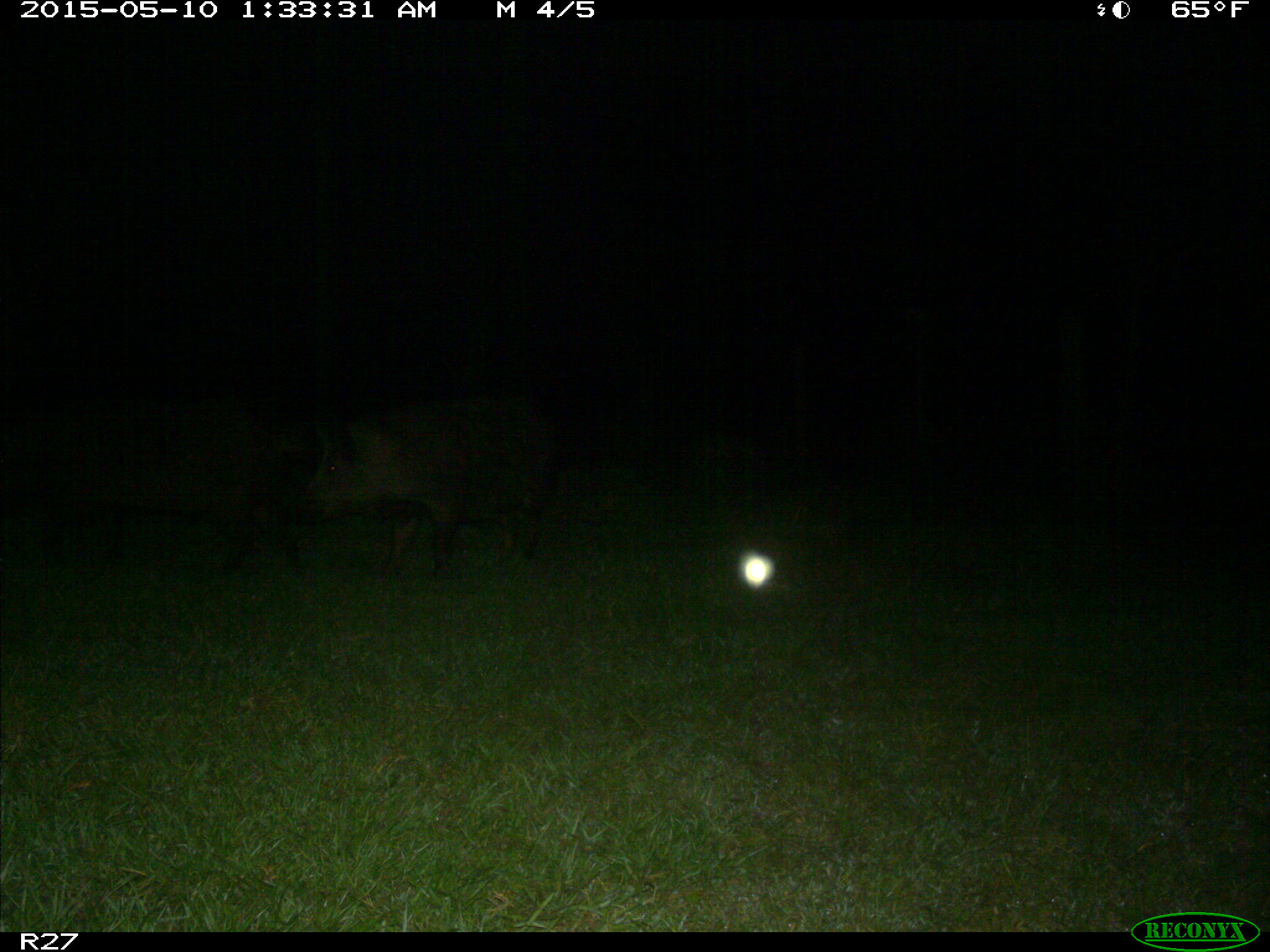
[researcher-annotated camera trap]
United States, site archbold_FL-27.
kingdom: Animalia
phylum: Chordata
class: Mammalia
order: Artiodactyla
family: Suidae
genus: Sus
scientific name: Sus scrofa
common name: wild boar